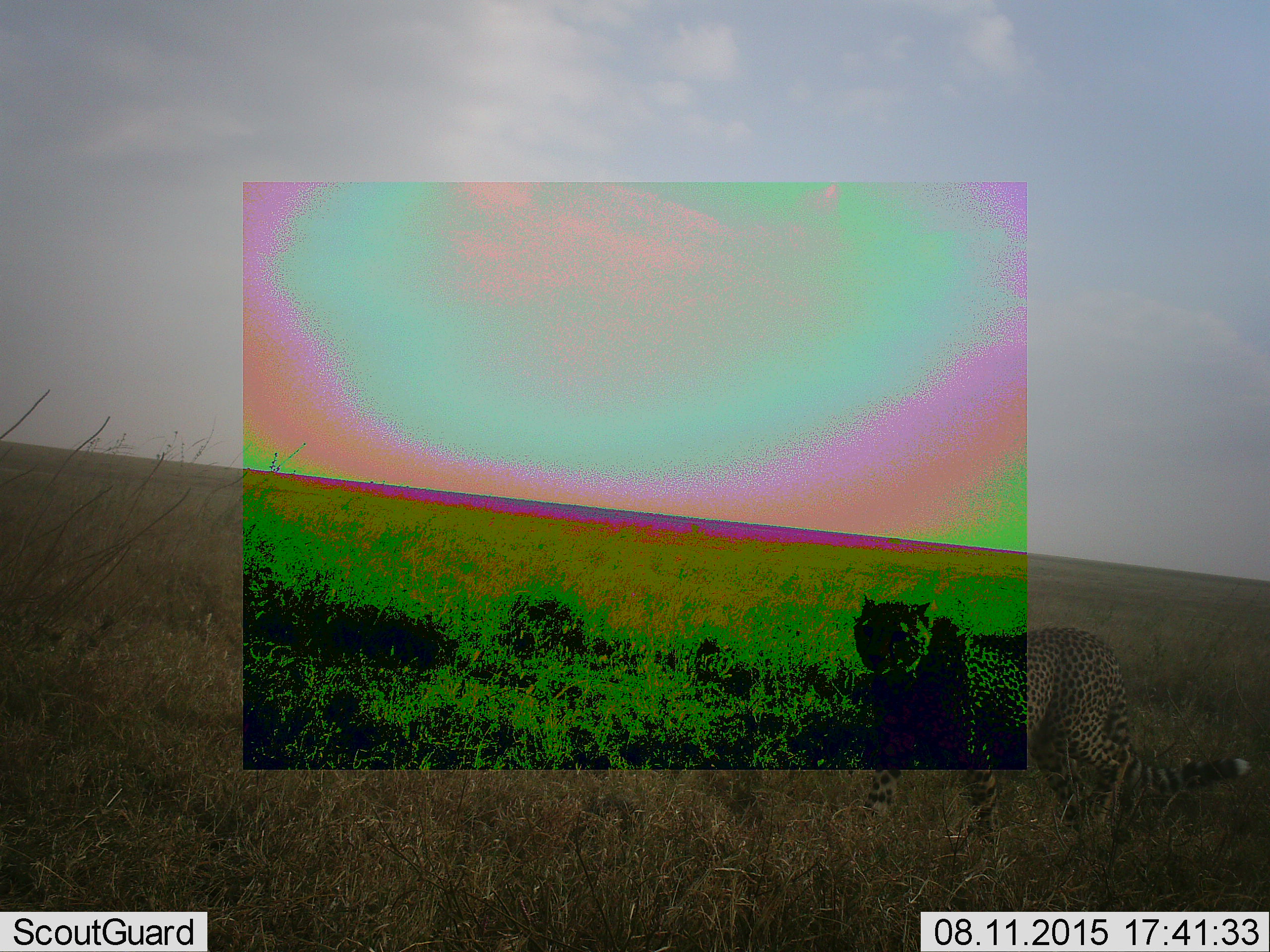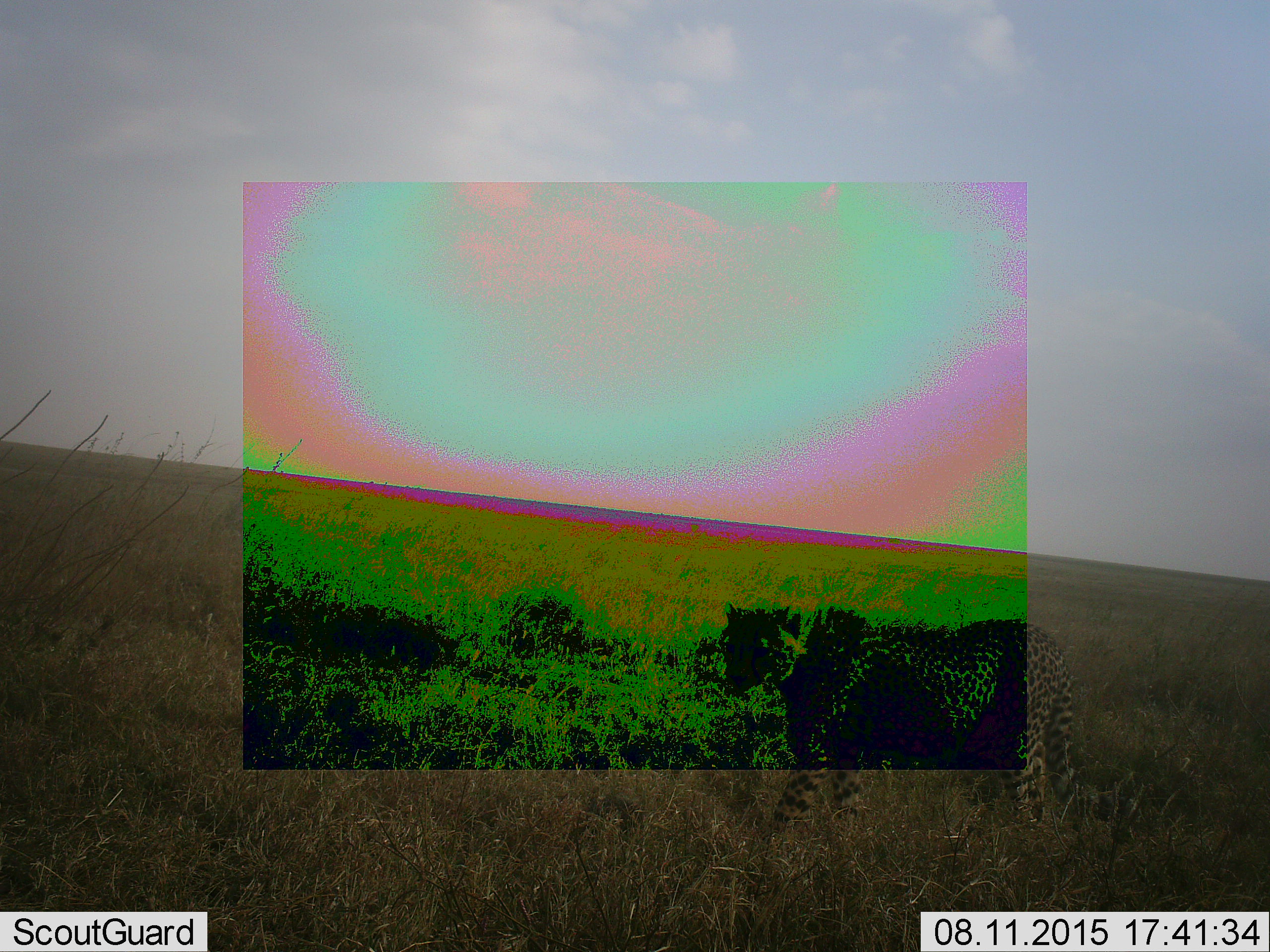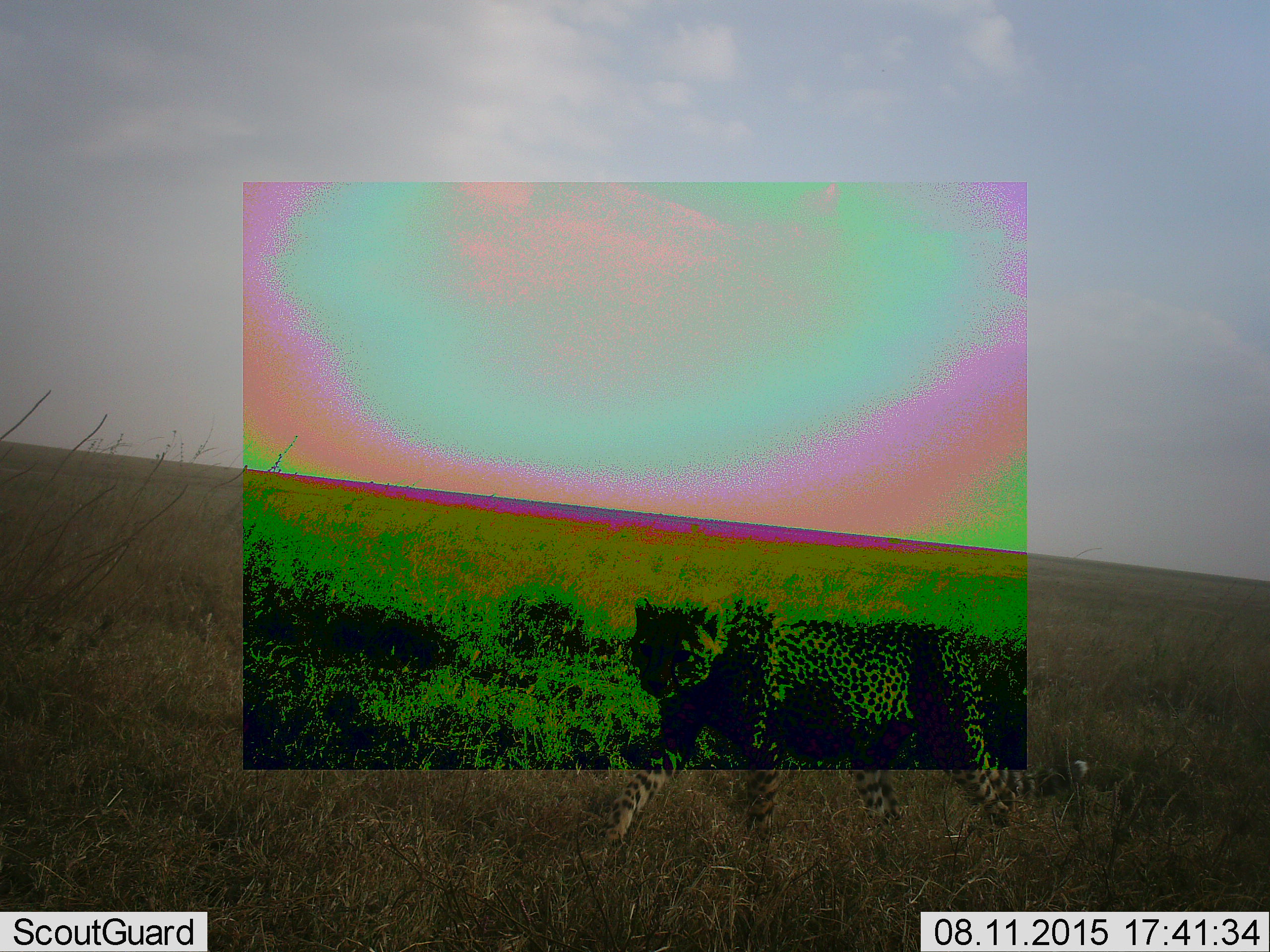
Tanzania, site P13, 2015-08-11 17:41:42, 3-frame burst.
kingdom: Animalia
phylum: Chordata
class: Mammalia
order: Carnivora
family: Felidae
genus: Acinonyx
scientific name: Acinonyx jubatus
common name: cheetah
Cheetah (Acinonyx jubatus), count 1. Behavior (volunteer vote fractions): standing 0%, resting 0%, moving 100%, interacting 0%. Young present (vote fraction): 11%. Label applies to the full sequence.